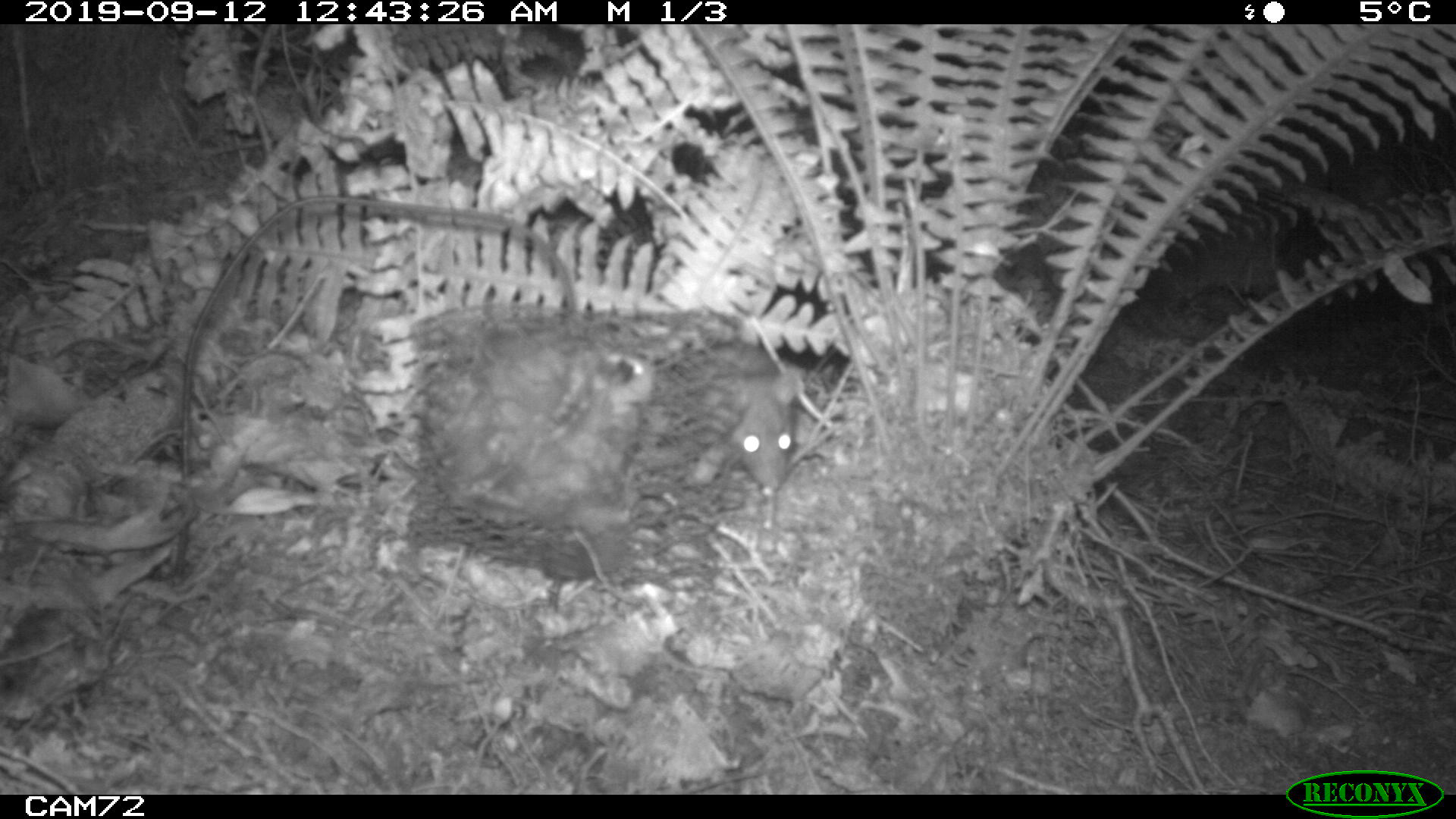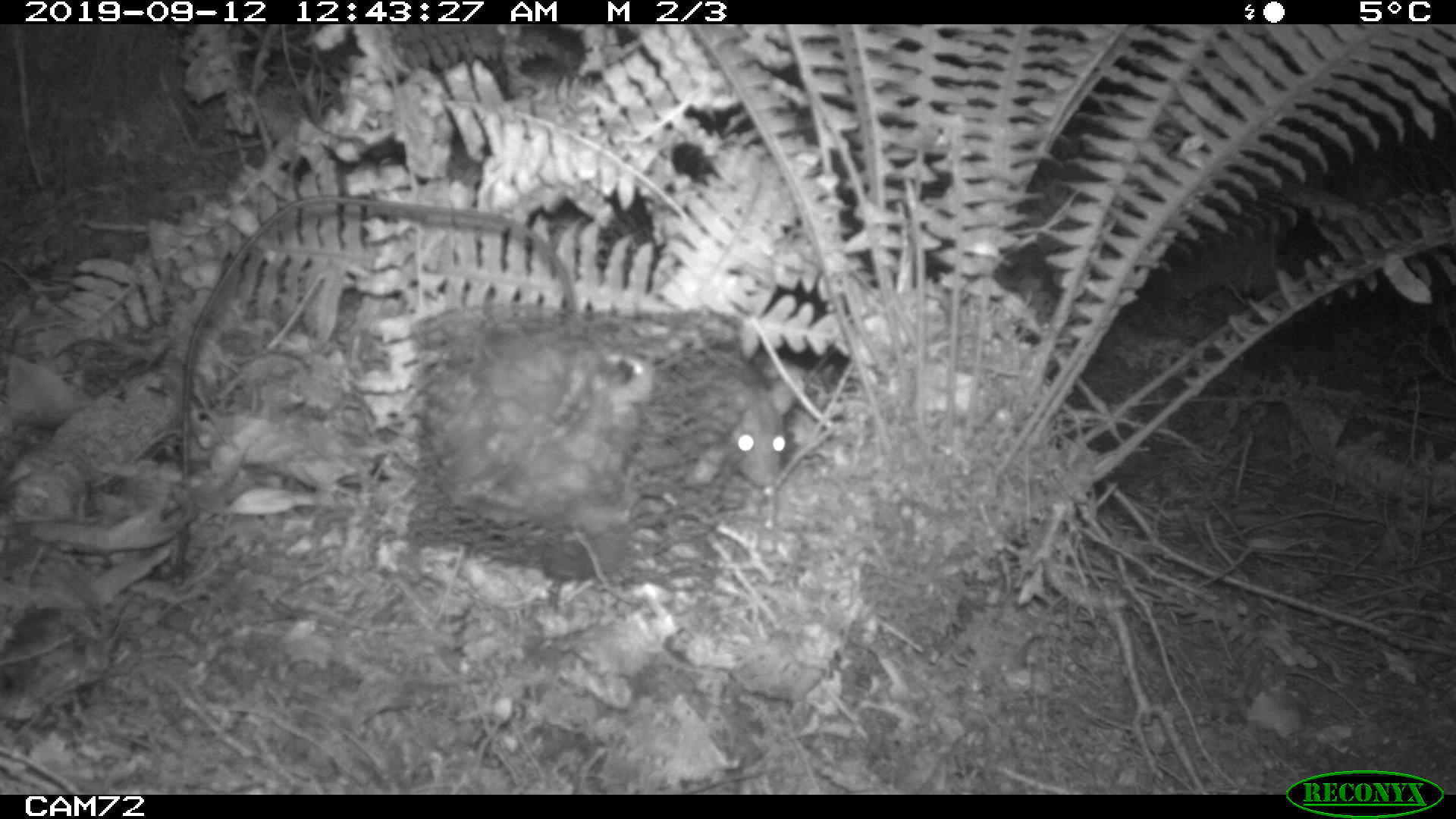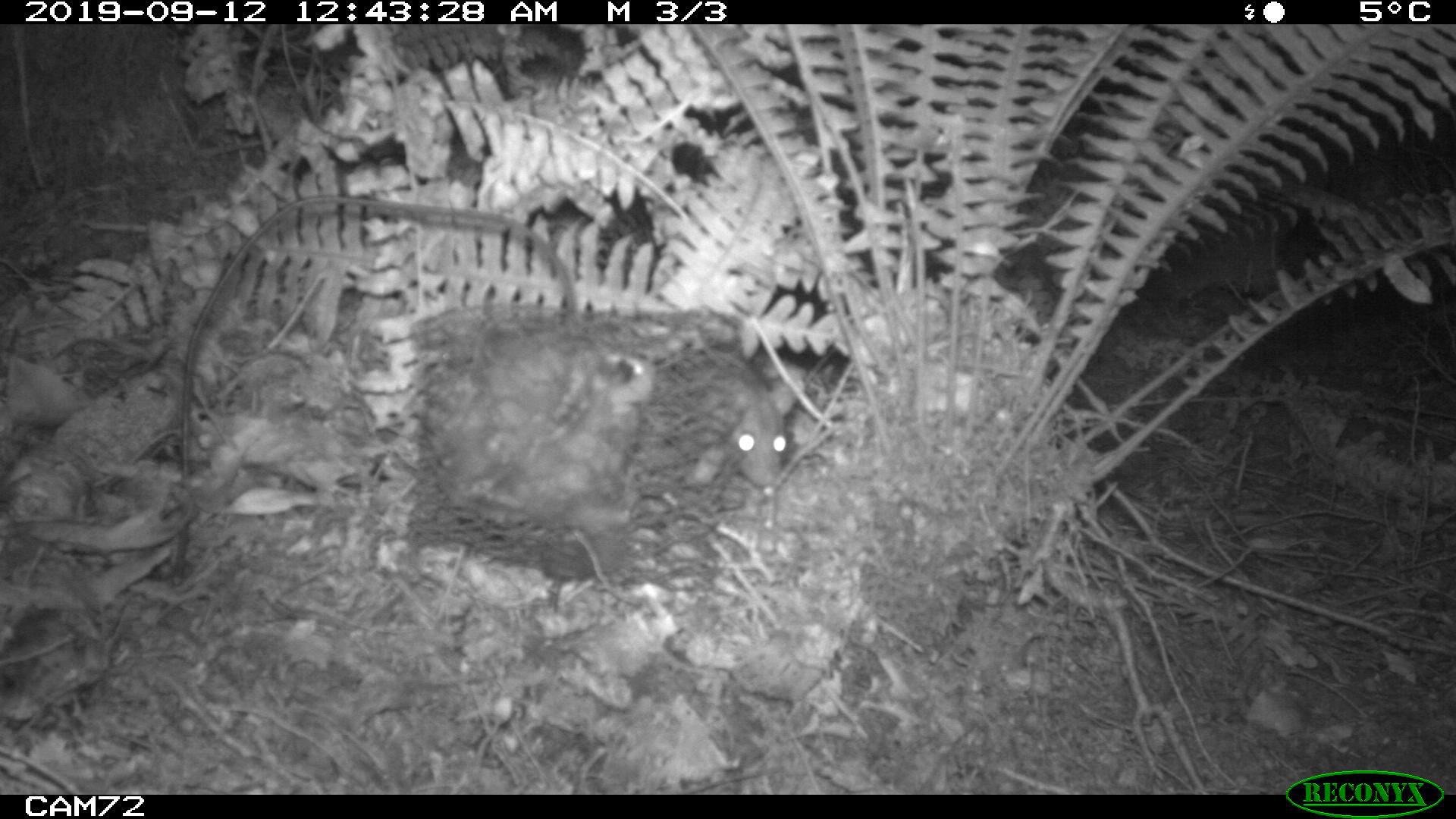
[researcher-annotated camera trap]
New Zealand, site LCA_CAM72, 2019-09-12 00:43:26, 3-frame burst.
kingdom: Animalia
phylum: Chordata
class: Mammalia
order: Rodentia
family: Muridae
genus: Rattus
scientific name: Rattus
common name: rat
Rat (Rattus).